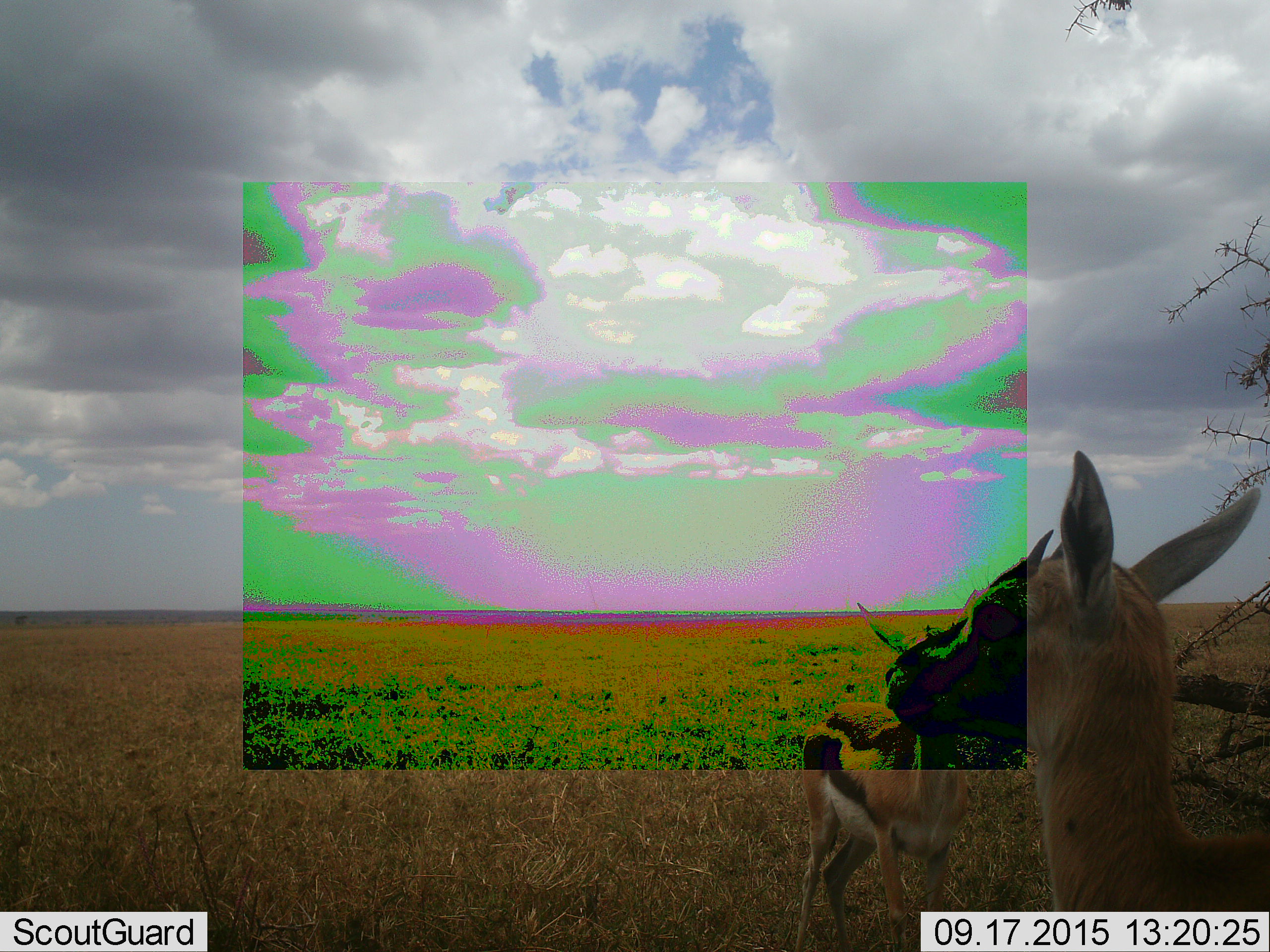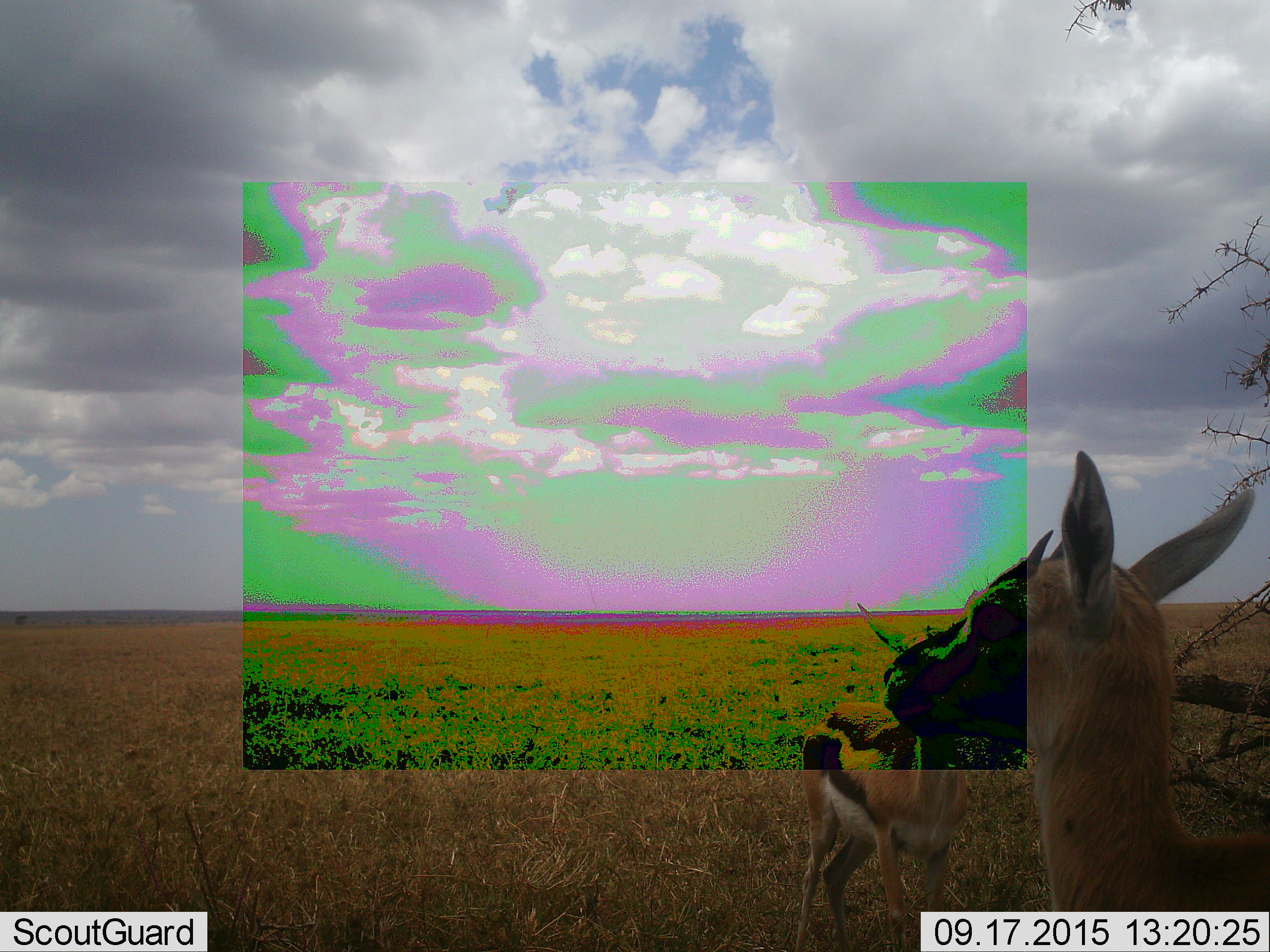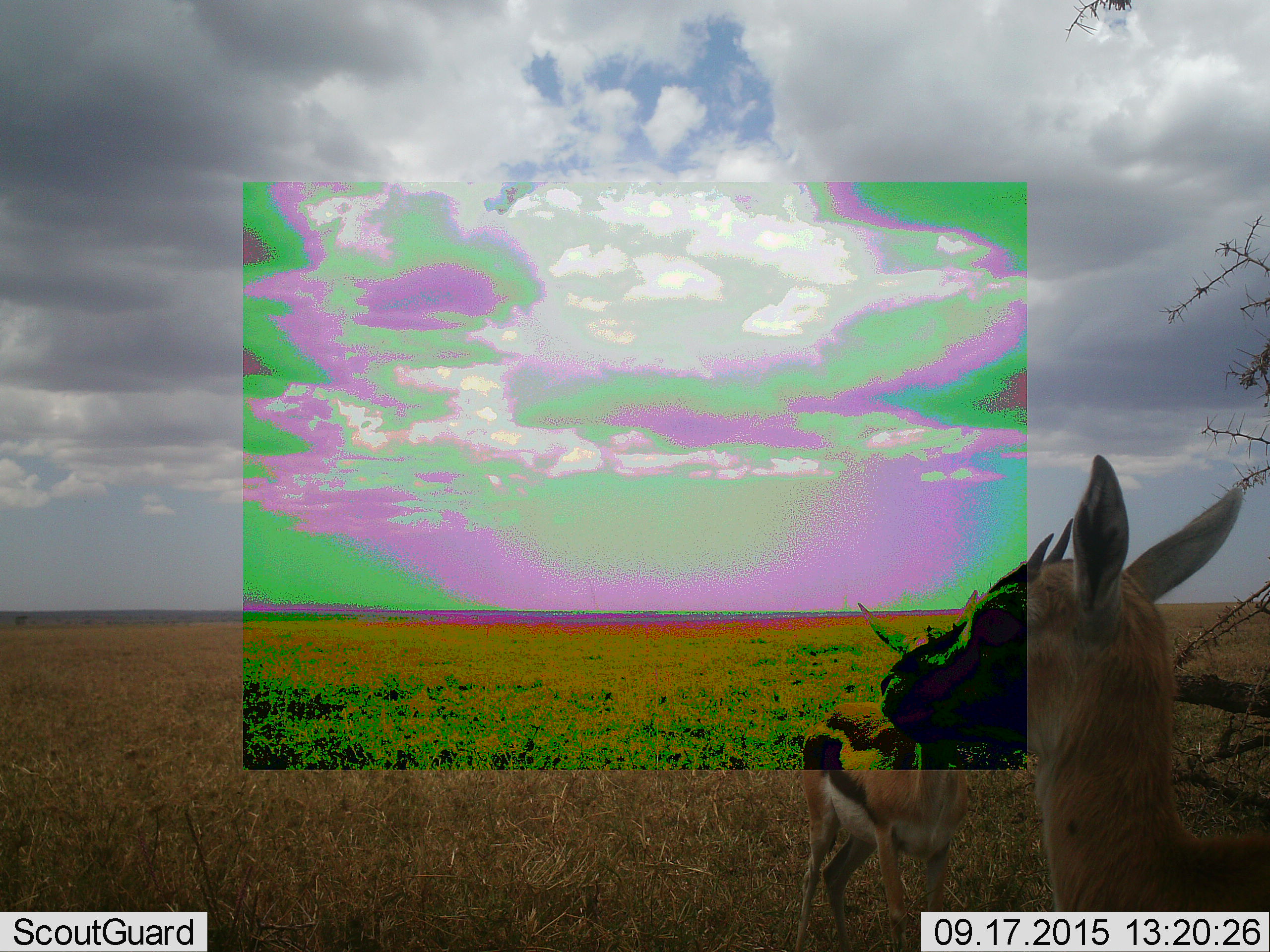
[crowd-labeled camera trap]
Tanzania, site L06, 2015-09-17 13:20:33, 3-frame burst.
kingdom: Animalia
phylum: Chordata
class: Mammalia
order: Artiodactyla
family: Bovidae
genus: Eudorcas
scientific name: Eudorcas thomsonii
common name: thomson's gazelle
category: gazellethomsons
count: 2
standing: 100%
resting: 0%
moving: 10%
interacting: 10%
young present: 30%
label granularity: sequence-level